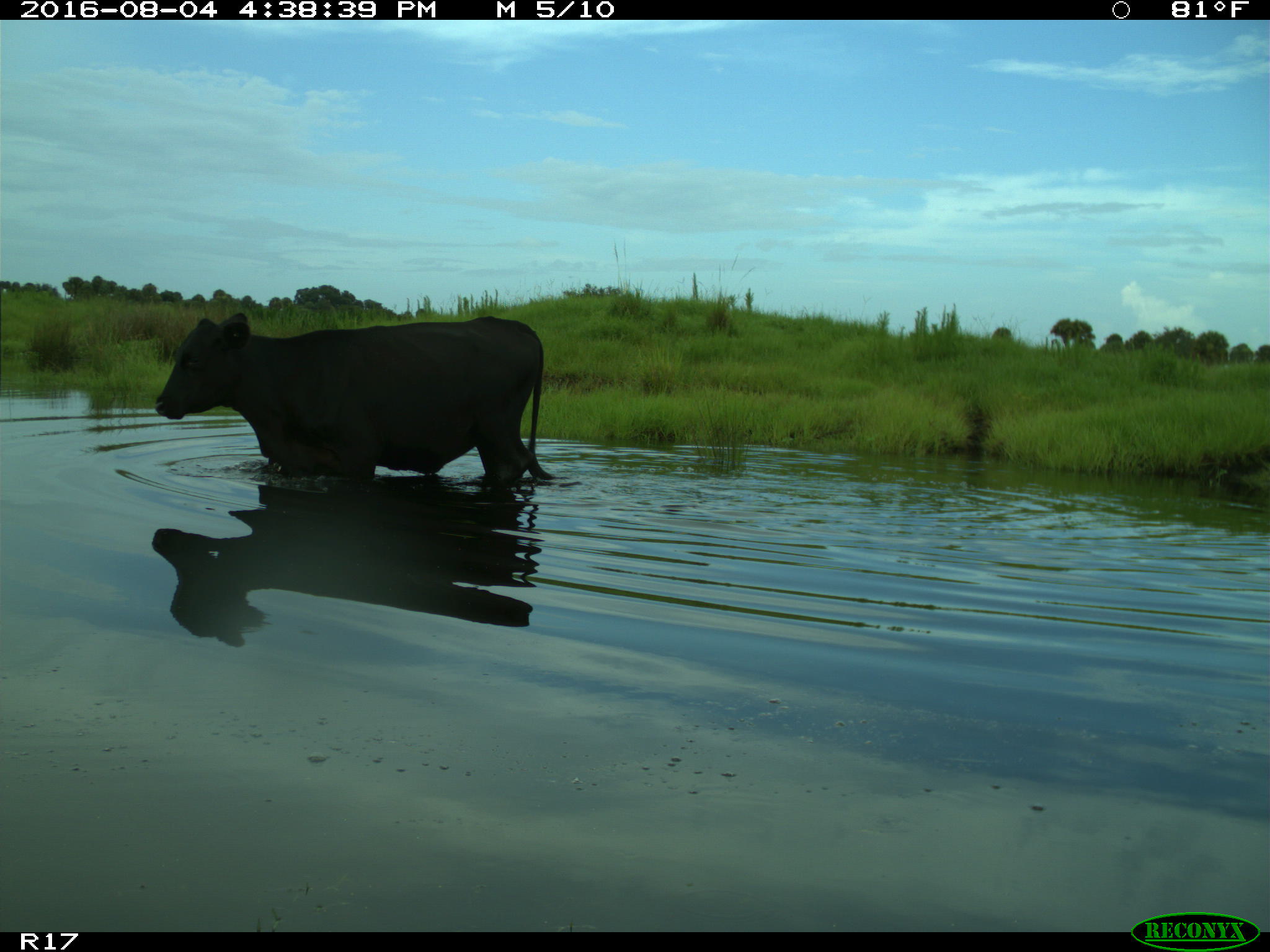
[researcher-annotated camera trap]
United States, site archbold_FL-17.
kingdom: Animalia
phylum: Chordata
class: Mammalia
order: Artiodactyla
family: Bovidae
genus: Bos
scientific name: Bos taurus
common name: domestic cow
Bos taurus (domestic cow).